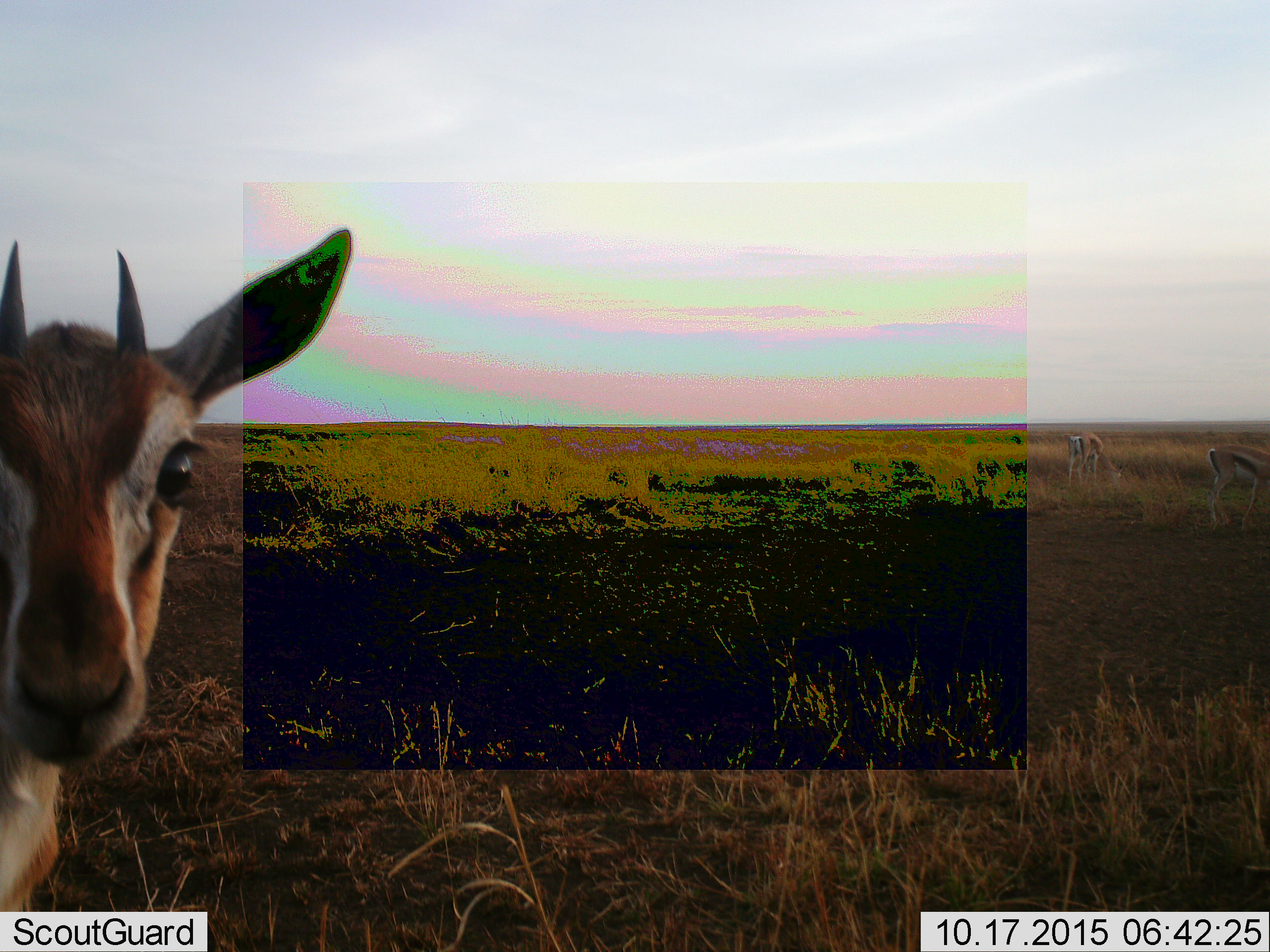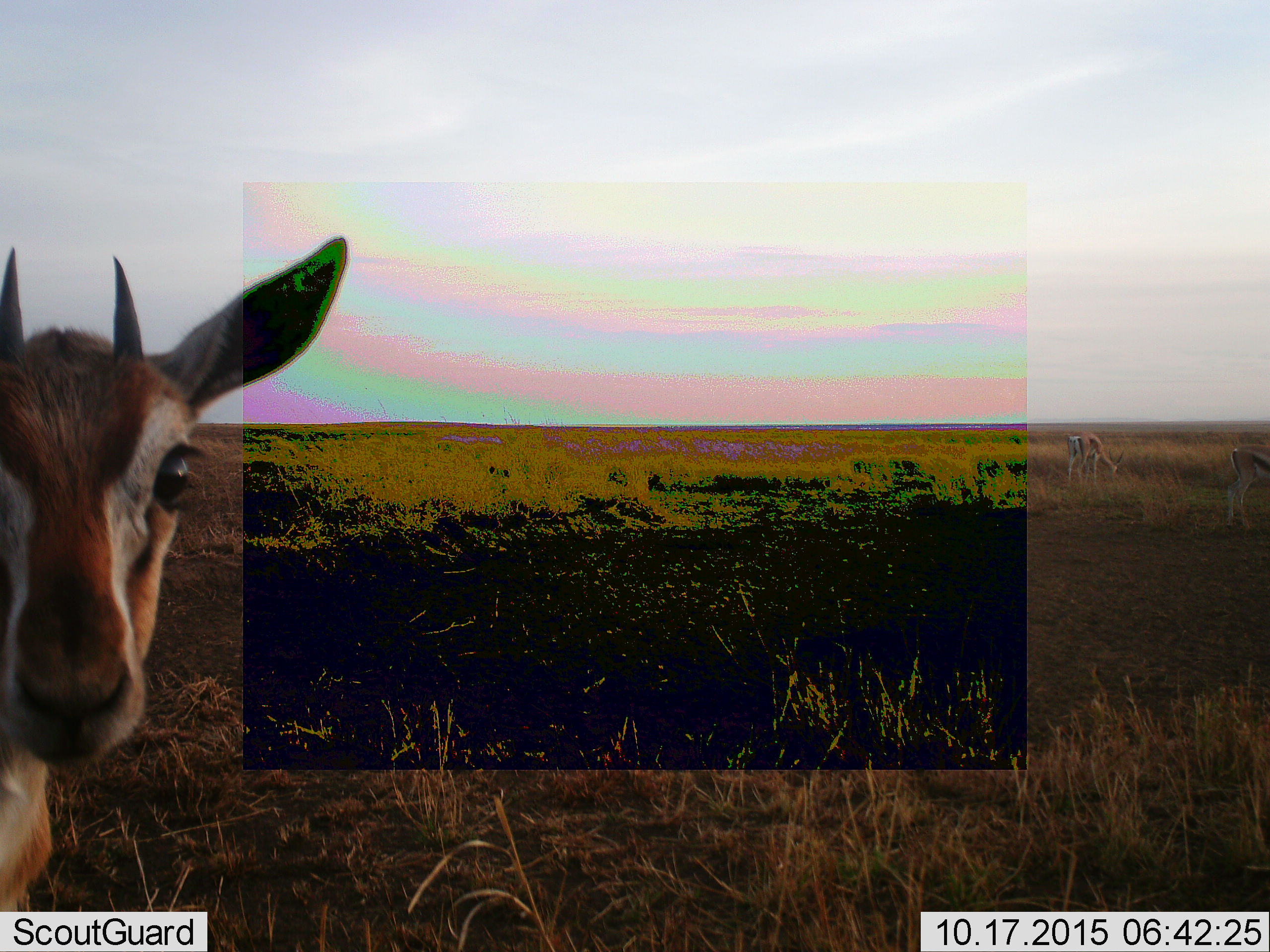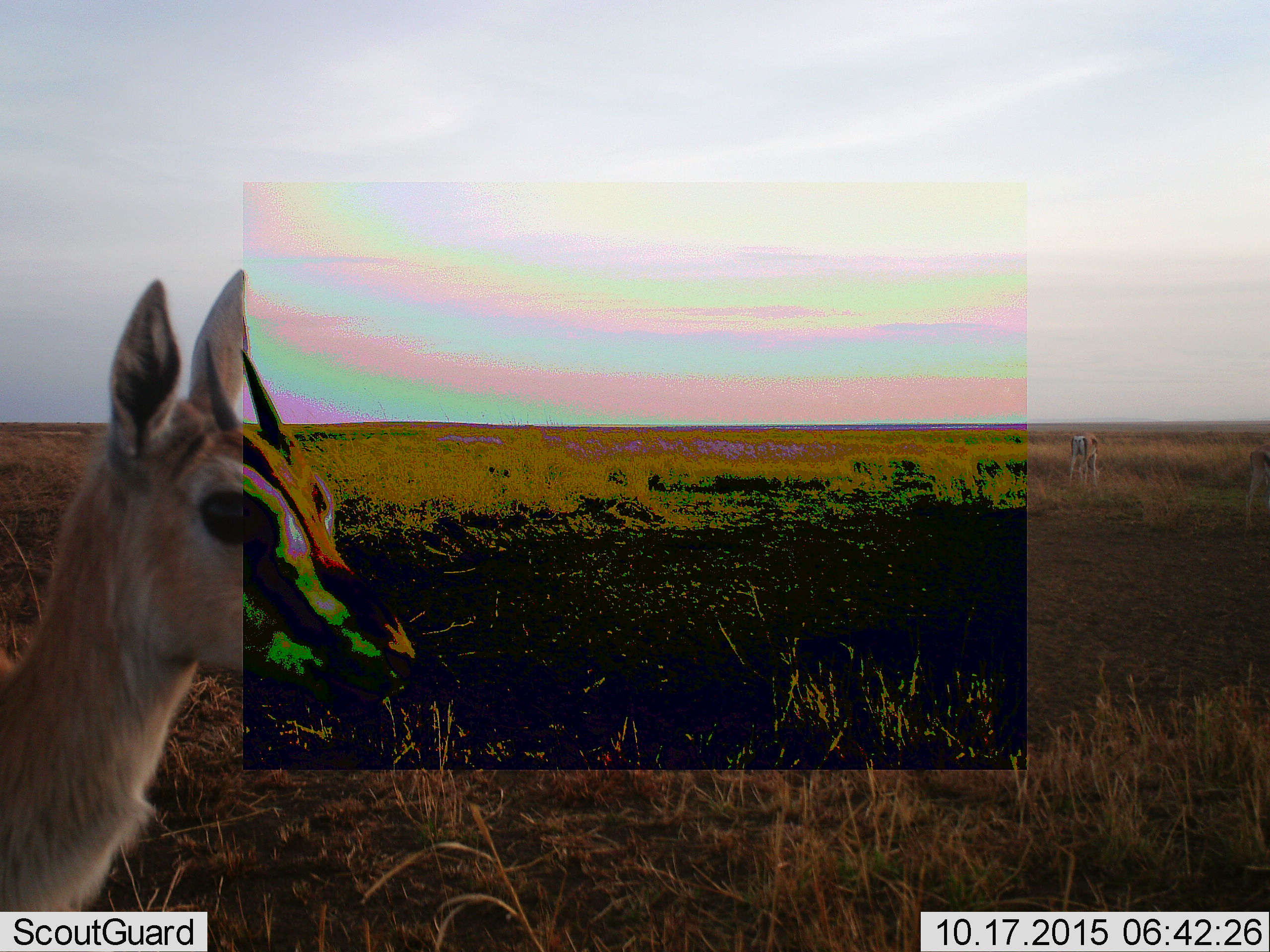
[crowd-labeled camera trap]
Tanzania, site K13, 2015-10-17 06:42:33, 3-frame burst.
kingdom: Animalia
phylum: Chordata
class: Mammalia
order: Artiodactyla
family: Bovidae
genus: Eudorcas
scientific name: Eudorcas thomsonii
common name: thomson's gazelle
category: gazellethomsons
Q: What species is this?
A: Gazellethomsons (thomson's gazelle) (Eudorcas thomsonii).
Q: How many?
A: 3.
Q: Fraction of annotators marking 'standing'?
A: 78%.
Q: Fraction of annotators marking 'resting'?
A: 0%.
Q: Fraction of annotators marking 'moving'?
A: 11%.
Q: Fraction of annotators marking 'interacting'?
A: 0%.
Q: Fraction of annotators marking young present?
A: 22%.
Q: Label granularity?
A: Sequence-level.